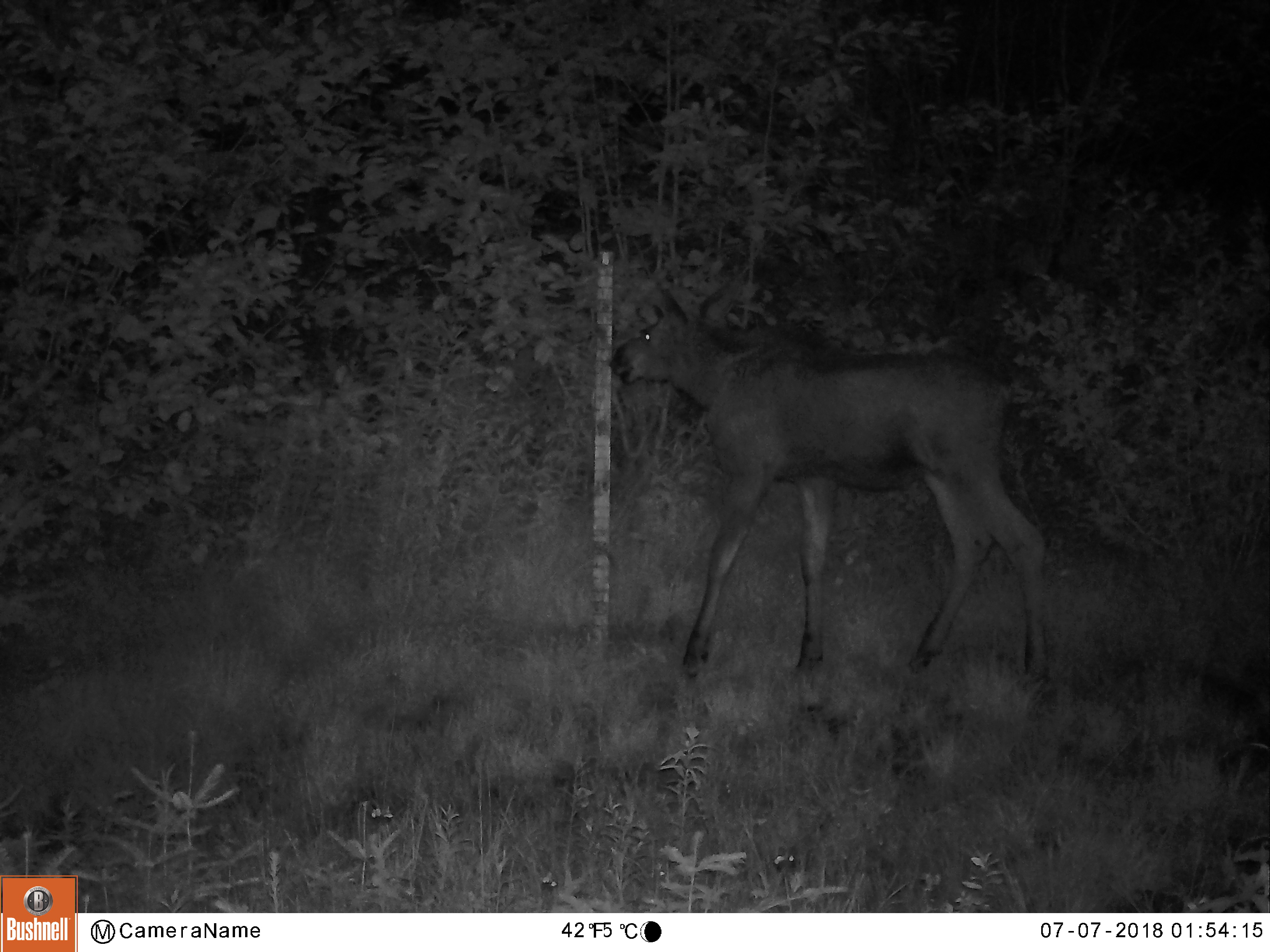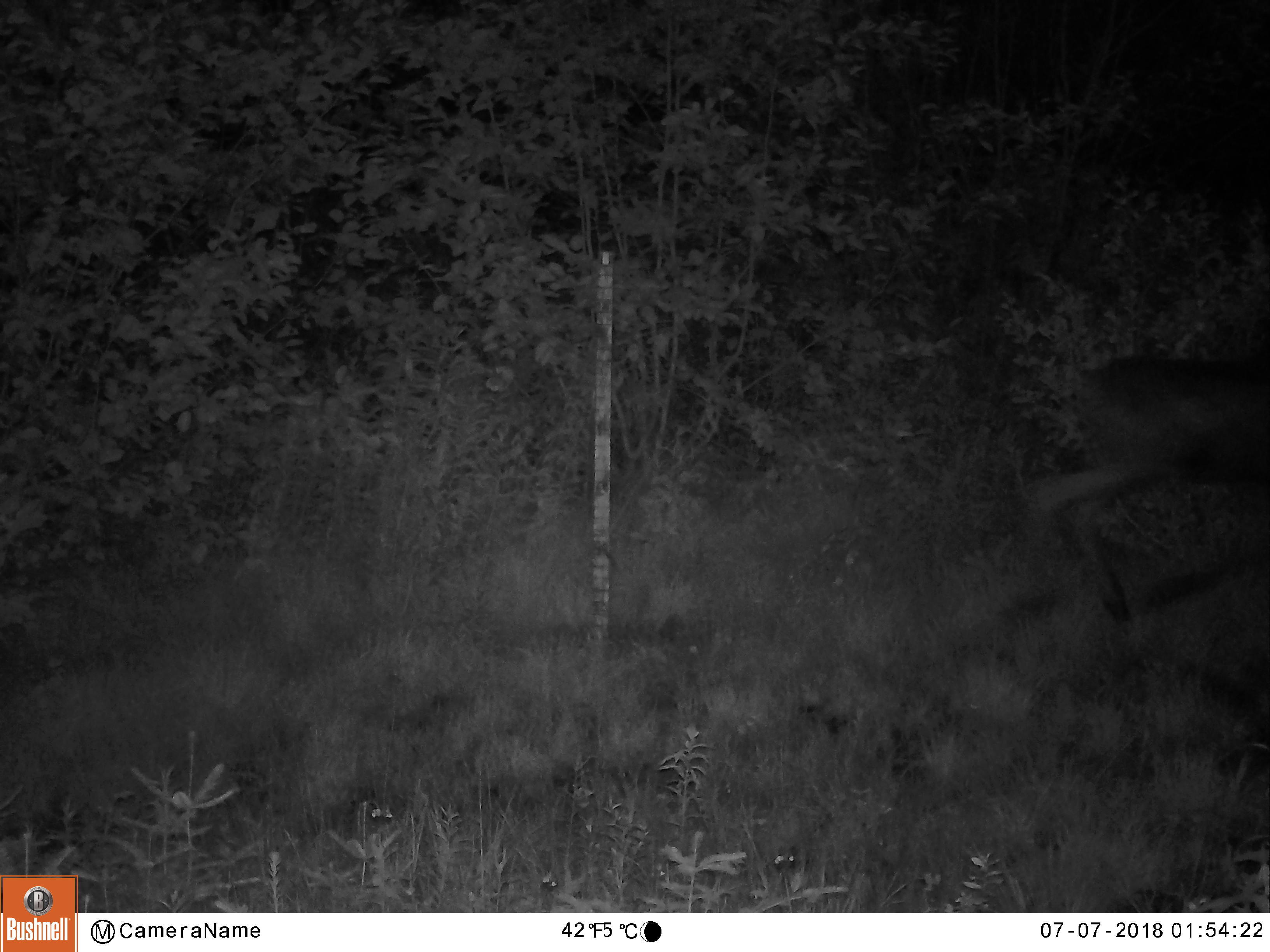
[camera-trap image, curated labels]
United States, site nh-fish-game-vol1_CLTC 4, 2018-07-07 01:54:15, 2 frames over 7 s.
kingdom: Animalia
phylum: Chordata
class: Mammalia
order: Artiodactyla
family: Cervidae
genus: Alces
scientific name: Alces alces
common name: moose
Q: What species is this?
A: Moose (Alces alces).